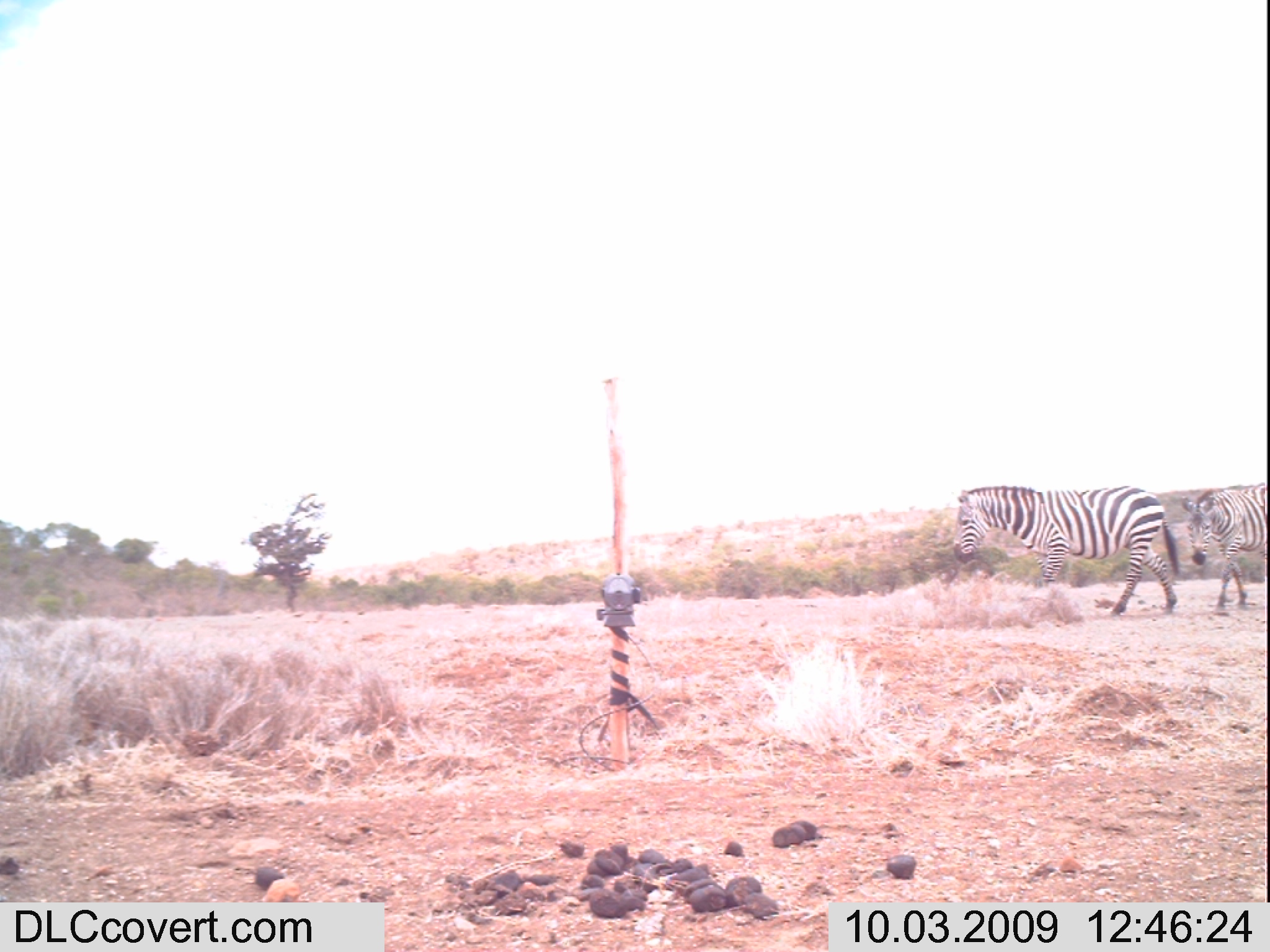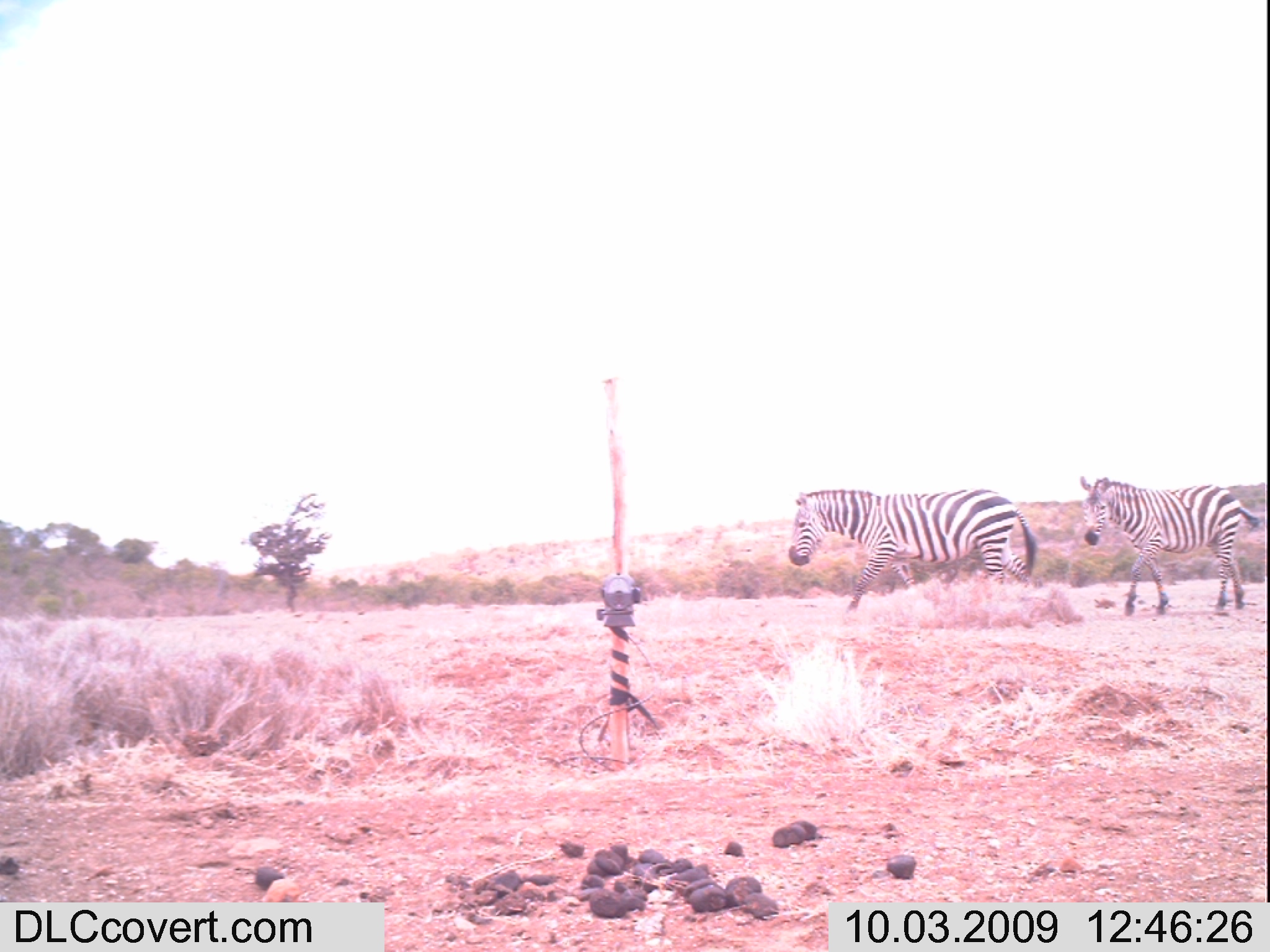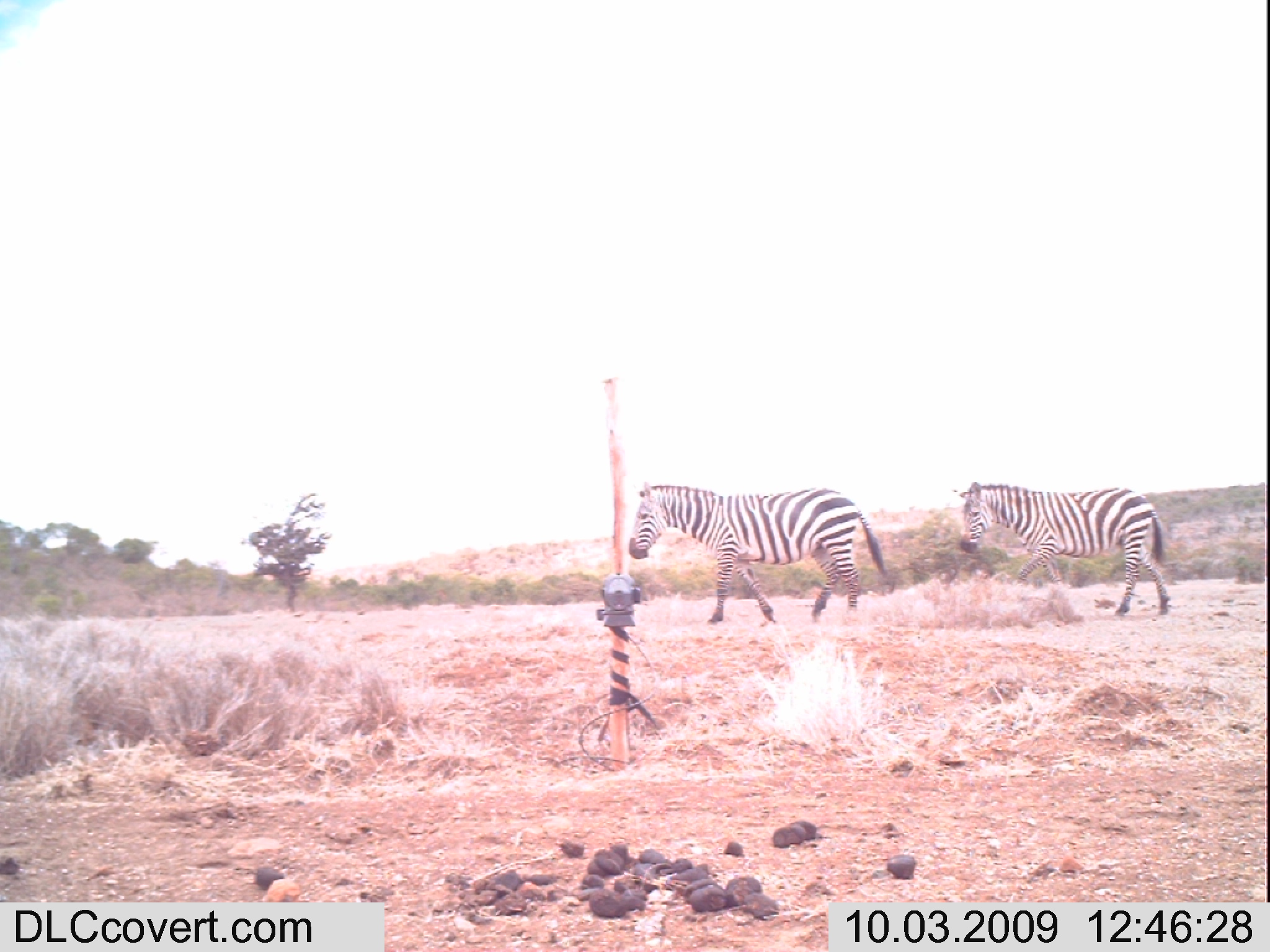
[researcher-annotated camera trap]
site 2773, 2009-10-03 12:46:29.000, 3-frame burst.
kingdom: Animalia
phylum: Chordata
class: Mammalia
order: Perissodactyla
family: Equidae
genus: Equus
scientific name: Equus quagga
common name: plains zebra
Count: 2.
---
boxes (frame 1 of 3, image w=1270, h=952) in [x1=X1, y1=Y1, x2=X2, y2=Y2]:
equus quagga: [x1=952, y1=484, x2=1181, y2=619]; [x1=1179, y1=486, x2=1270, y2=621]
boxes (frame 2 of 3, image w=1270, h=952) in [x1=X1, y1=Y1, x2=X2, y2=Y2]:
equus quagga: [x1=786, y1=488, x2=1041, y2=614]; [x1=1074, y1=475, x2=1262, y2=620]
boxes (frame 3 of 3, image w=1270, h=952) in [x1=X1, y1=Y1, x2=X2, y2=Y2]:
equus quagga: [x1=626, y1=480, x2=888, y2=623]; [x1=959, y1=480, x2=1173, y2=619]